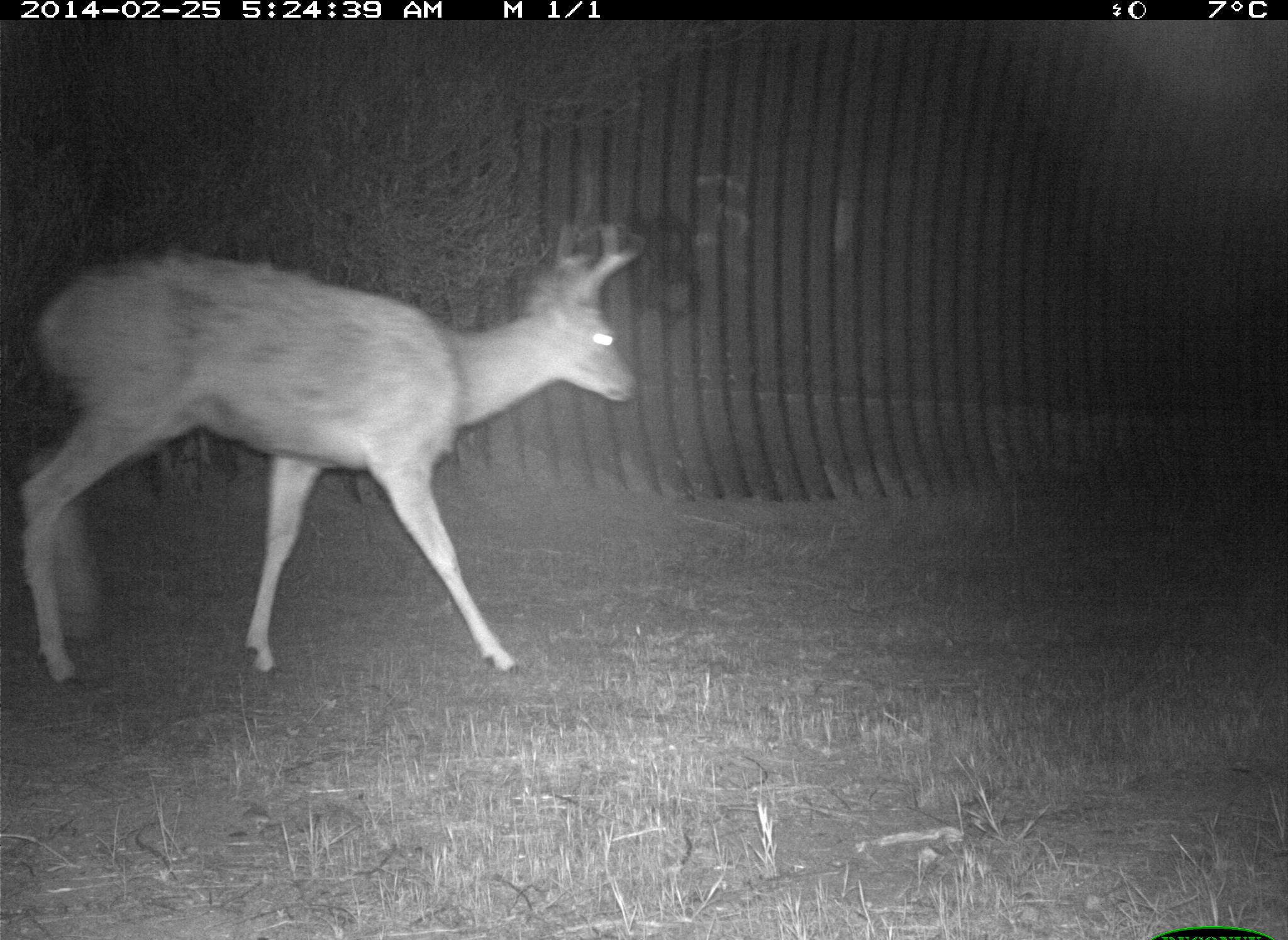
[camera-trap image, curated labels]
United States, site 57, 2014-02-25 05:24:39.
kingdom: Animalia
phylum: Chordata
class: Mammalia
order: Artiodactyla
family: Cervidae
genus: Odocoileus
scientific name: Odocoileus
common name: deer